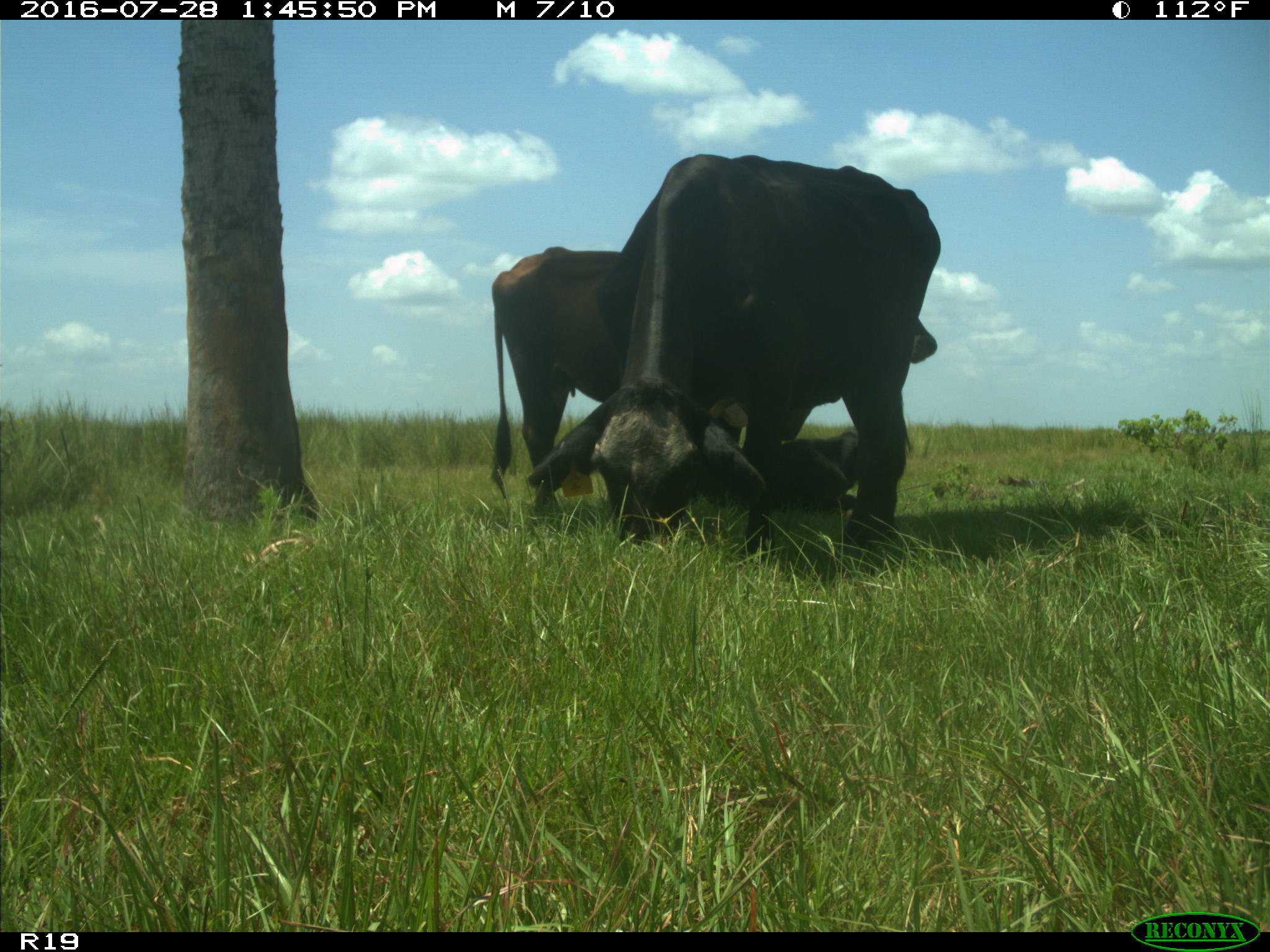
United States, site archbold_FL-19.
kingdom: Animalia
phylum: Chordata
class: Mammalia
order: Artiodactyla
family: Bovidae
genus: Bos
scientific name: Bos taurus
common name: domestic cow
Bos taurus (domestic cow).